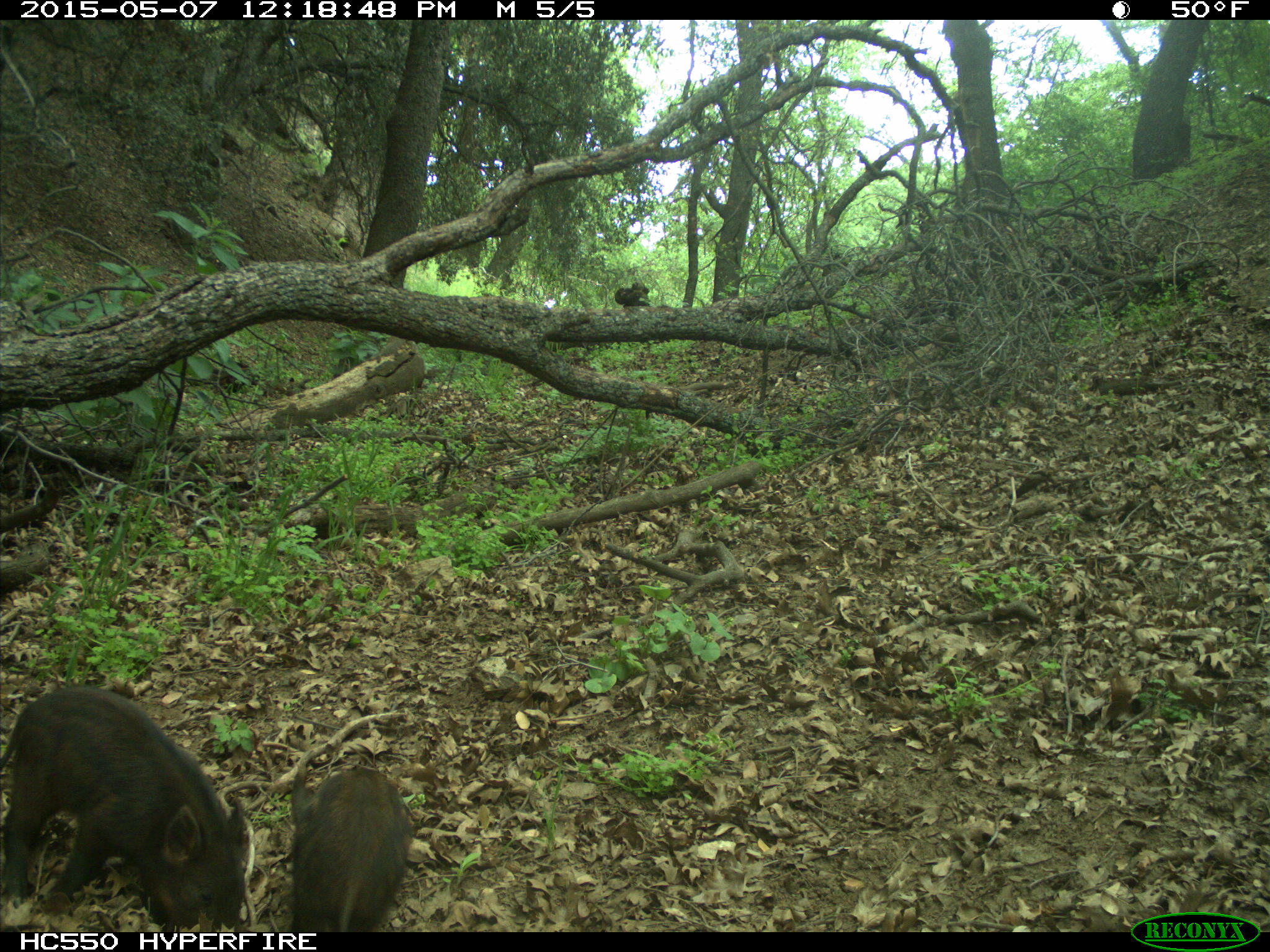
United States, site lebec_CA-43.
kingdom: Animalia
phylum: Chordata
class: Mammalia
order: Artiodactyla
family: Suidae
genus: Sus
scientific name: Sus scrofa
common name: wild boar